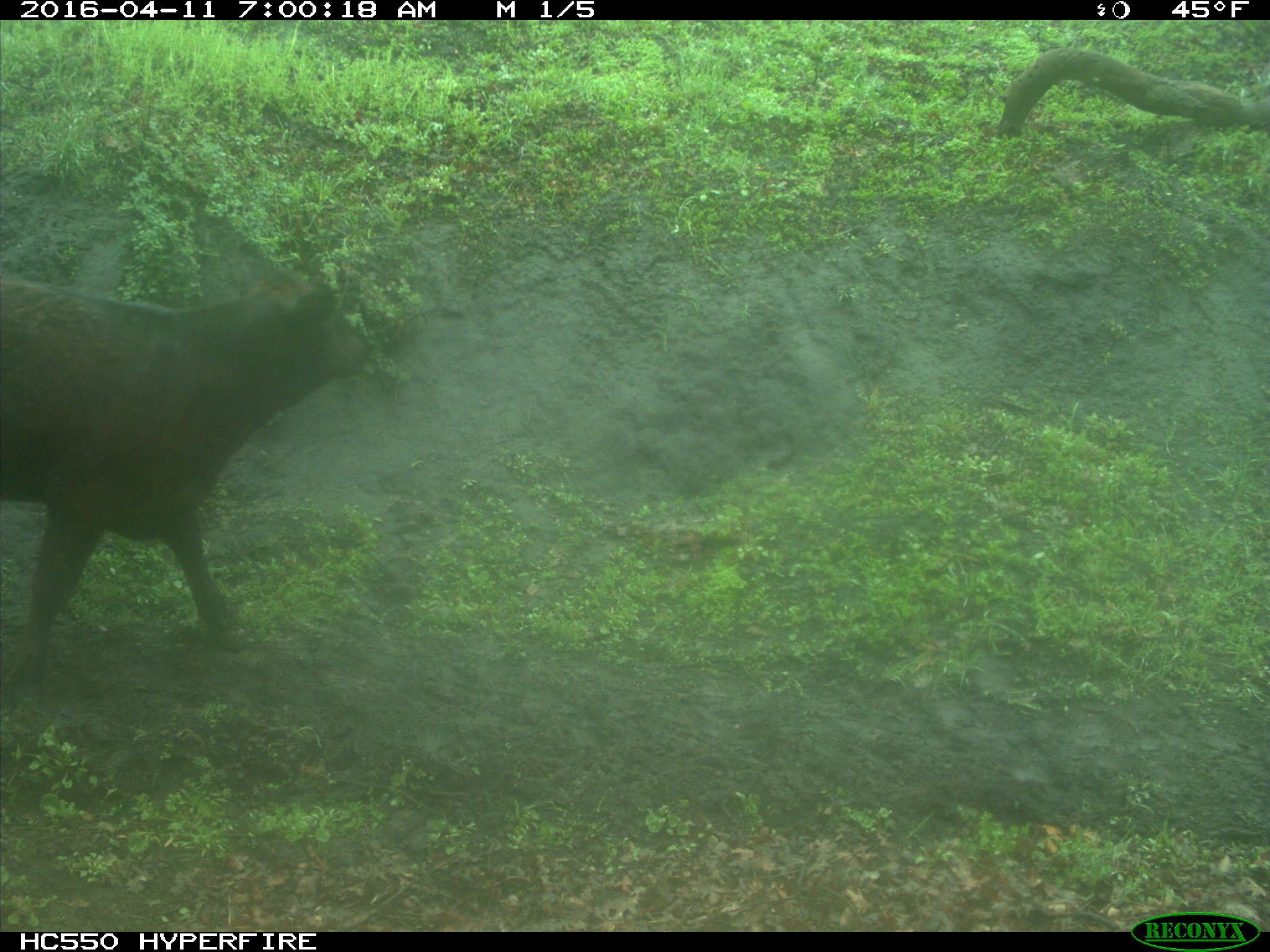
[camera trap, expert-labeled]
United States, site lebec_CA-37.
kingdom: Animalia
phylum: Chordata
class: Mammalia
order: Artiodactyla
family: Bovidae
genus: Bos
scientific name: Bos taurus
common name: domestic cow